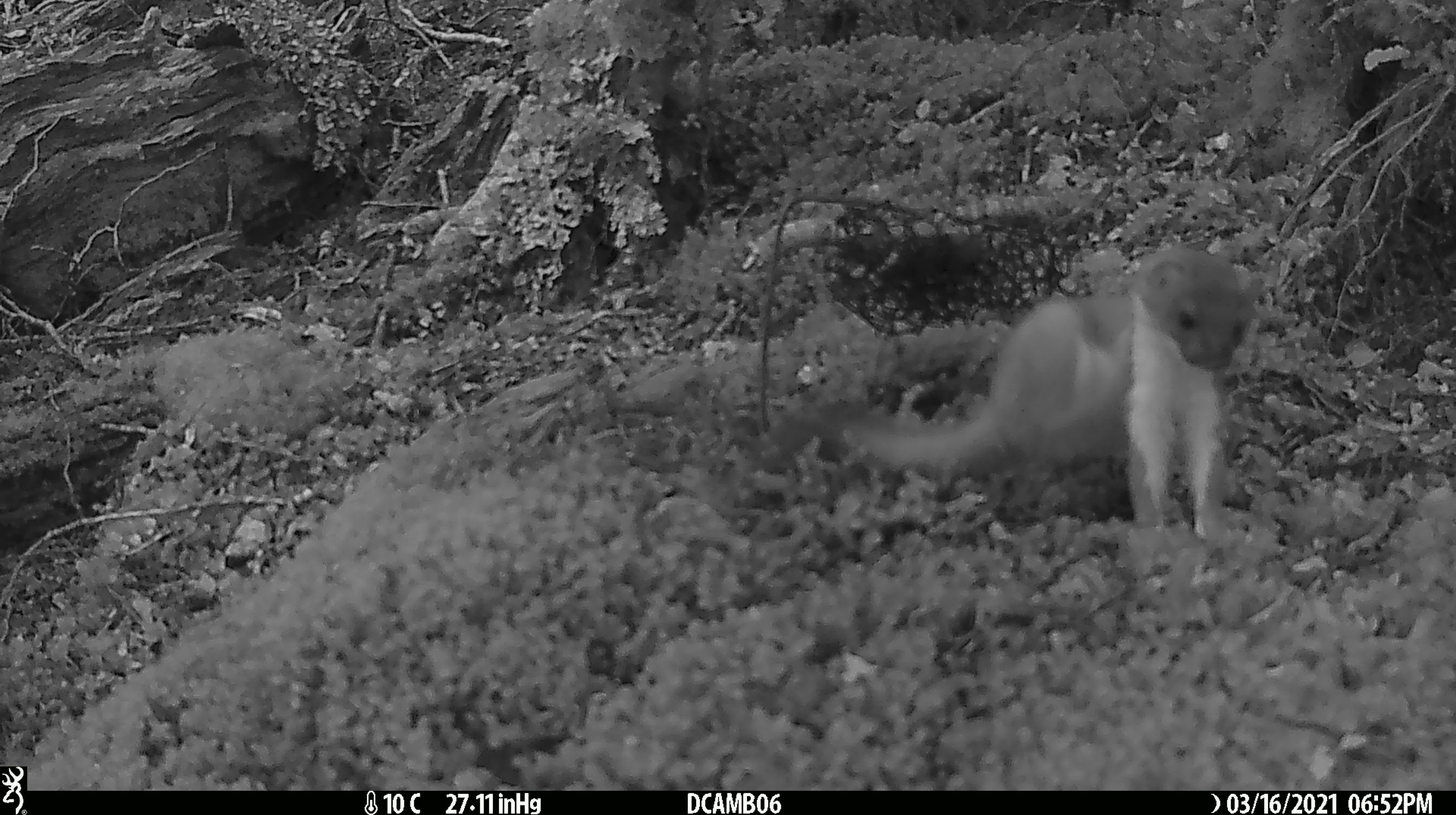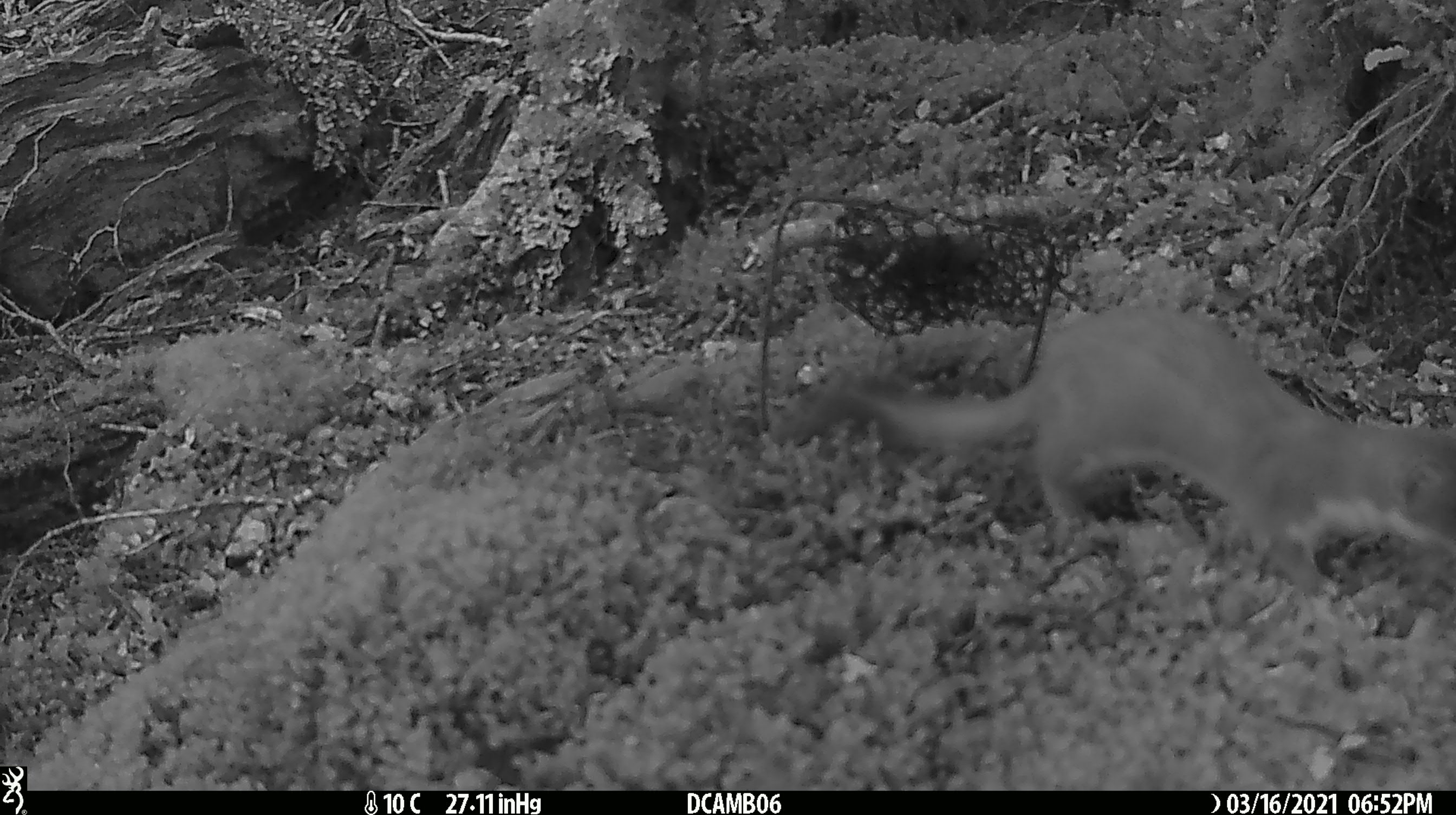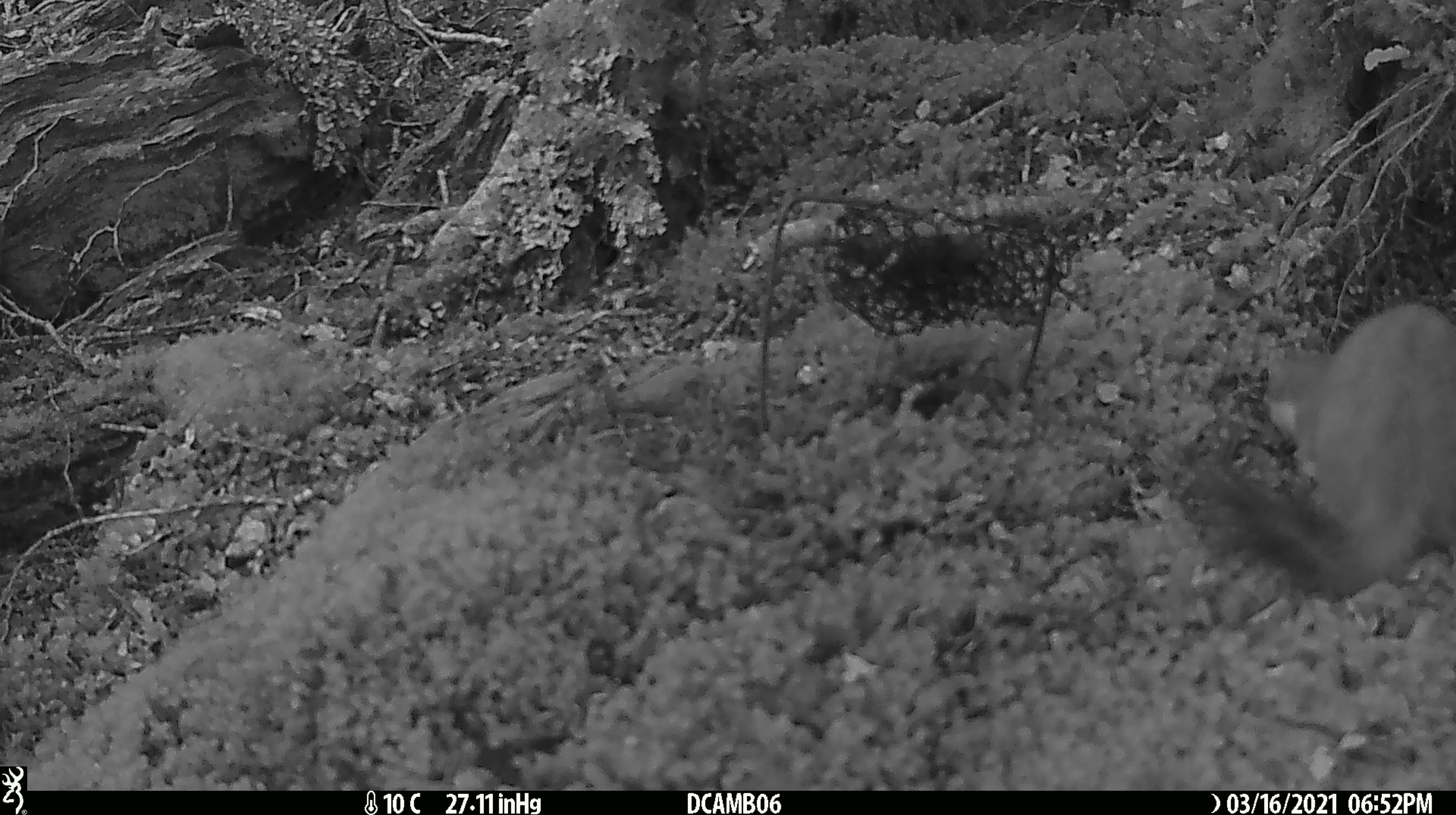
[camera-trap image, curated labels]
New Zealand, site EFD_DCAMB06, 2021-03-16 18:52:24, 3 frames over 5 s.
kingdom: Animalia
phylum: Chordata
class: Mammalia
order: Carnivora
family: Mustelidae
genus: Mustela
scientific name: Mustela erminea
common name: stoat